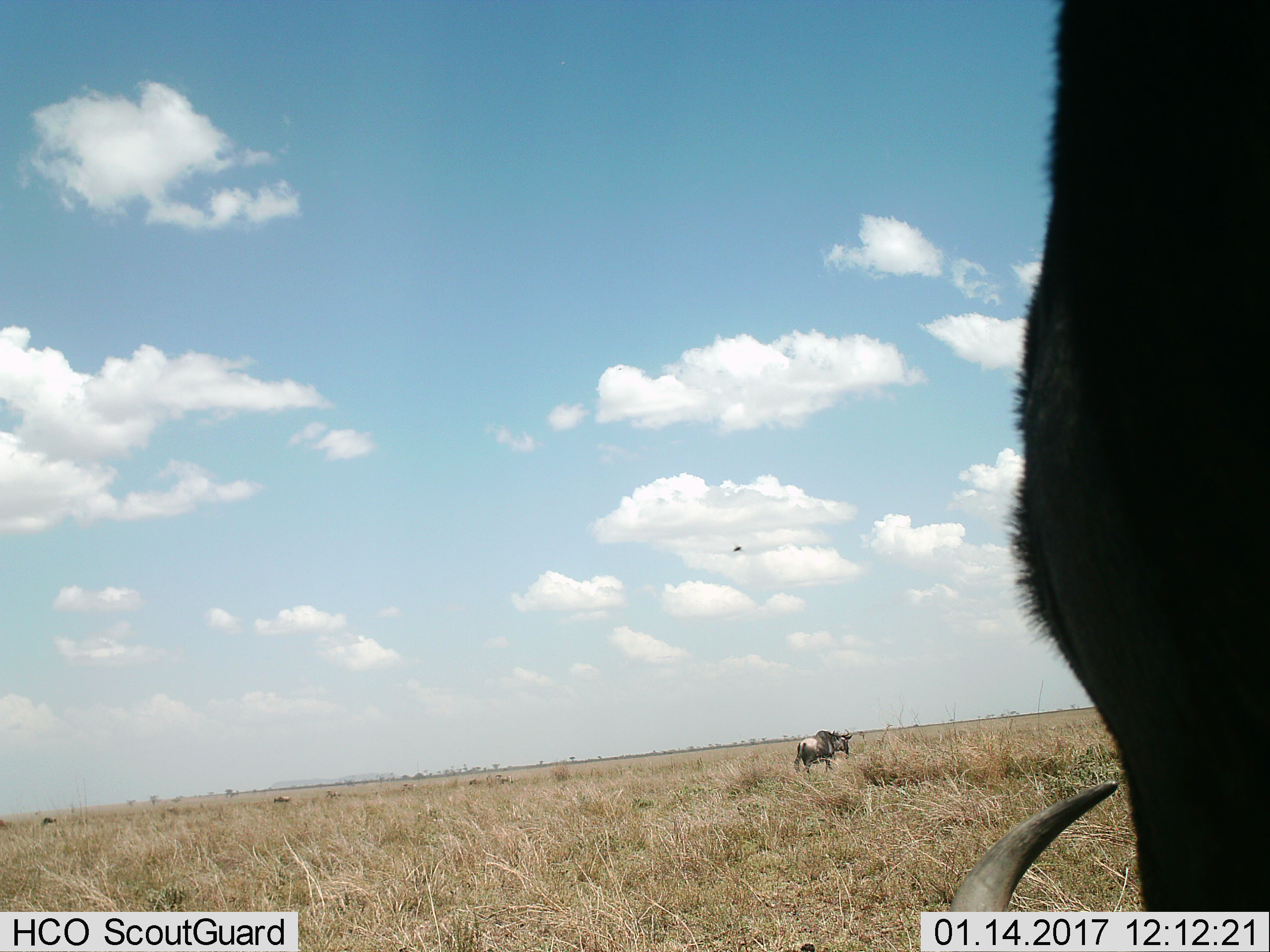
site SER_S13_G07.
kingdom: Animalia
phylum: Chordata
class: Mammalia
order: Artiodactyla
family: Bovidae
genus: Connochaetes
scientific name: Connochaetes taurinus taurinus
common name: blue wildebeest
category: wildebeestblue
Wildebeestblue (blue wildebeest) (Connochaetes taurinus taurinus), count 3. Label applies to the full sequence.